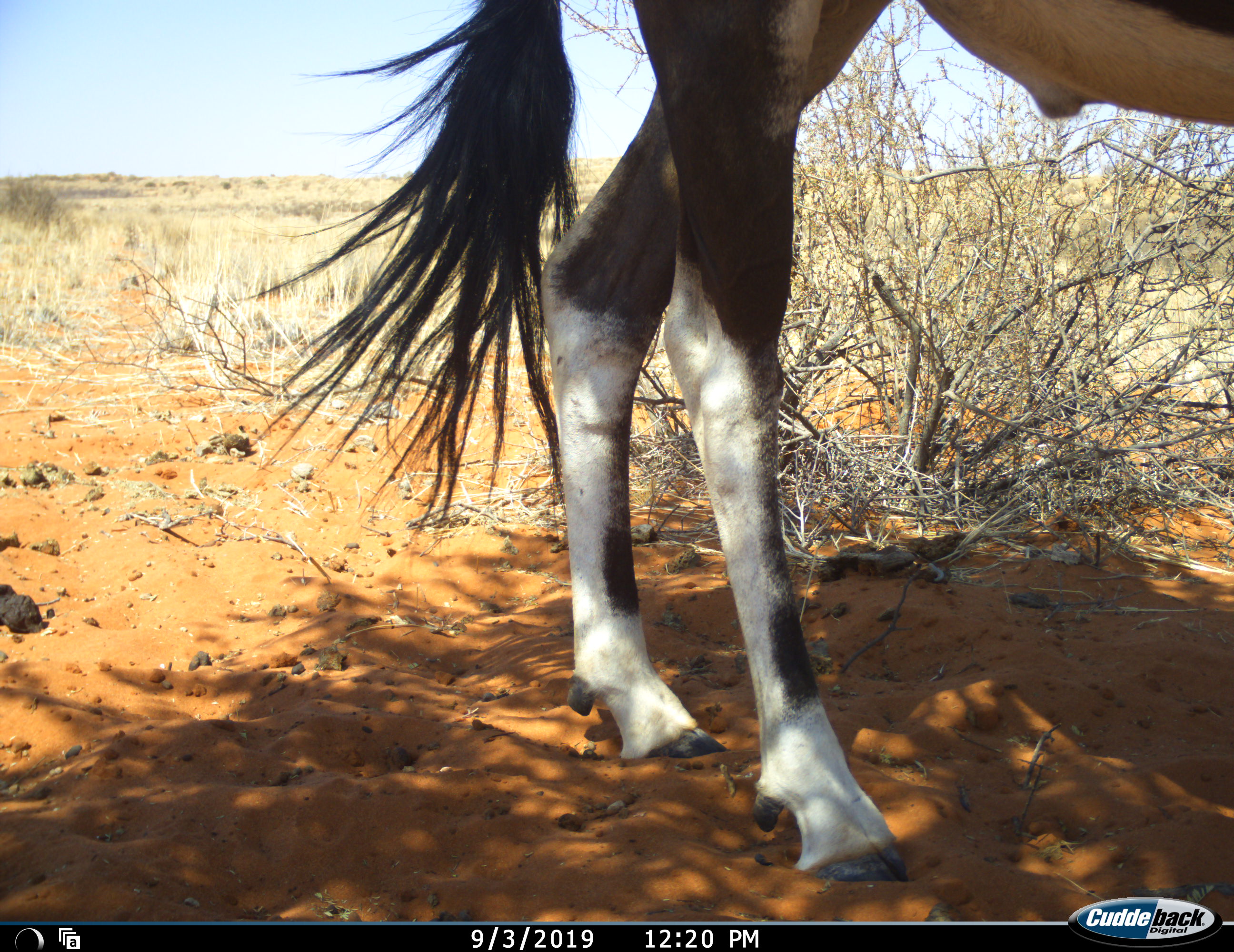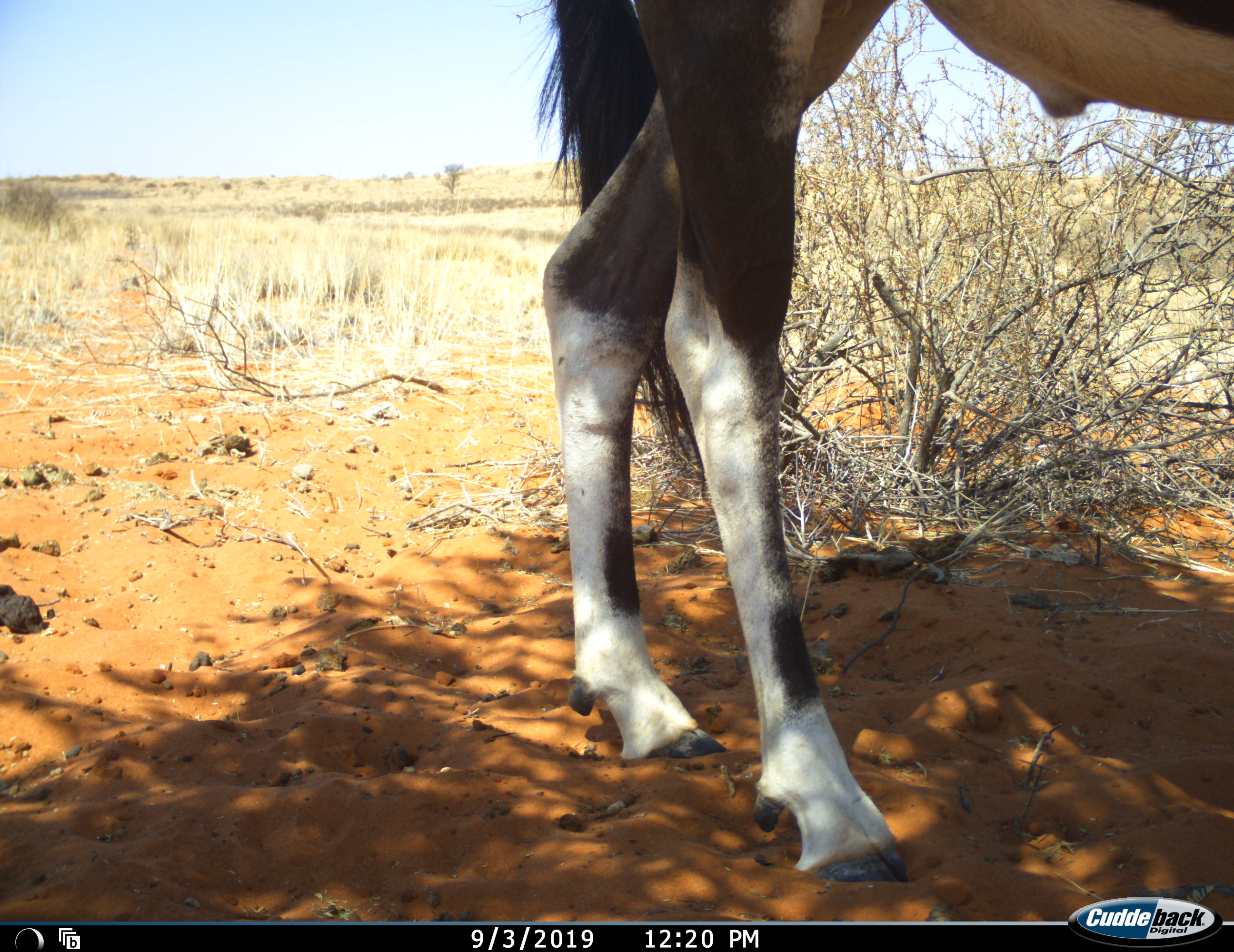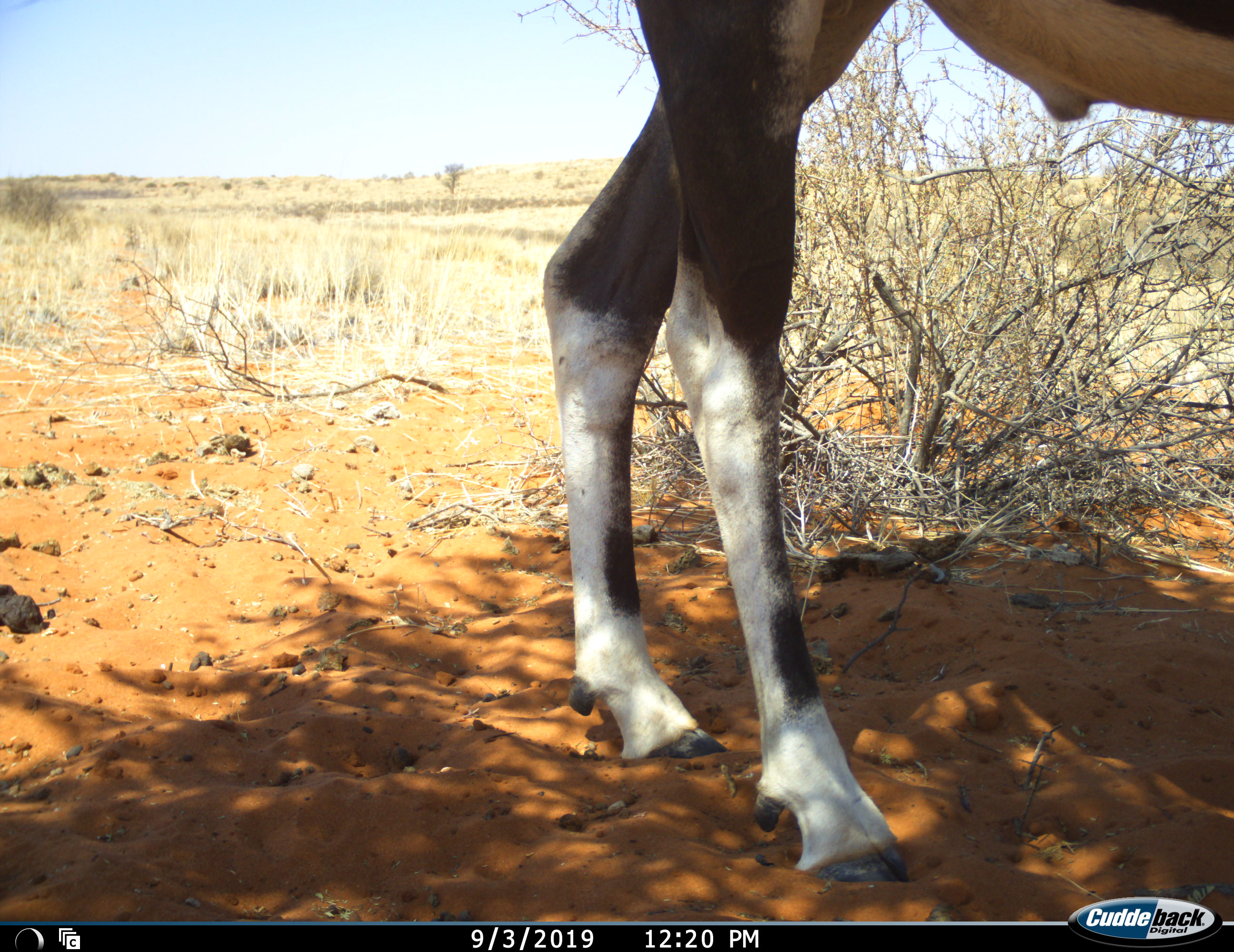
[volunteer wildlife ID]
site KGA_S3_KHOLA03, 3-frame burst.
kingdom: Animalia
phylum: Chordata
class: Mammalia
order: Artiodactyla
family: Bovidae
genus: Oryx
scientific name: Oryx gazella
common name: gemsbok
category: oryx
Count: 1.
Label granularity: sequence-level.